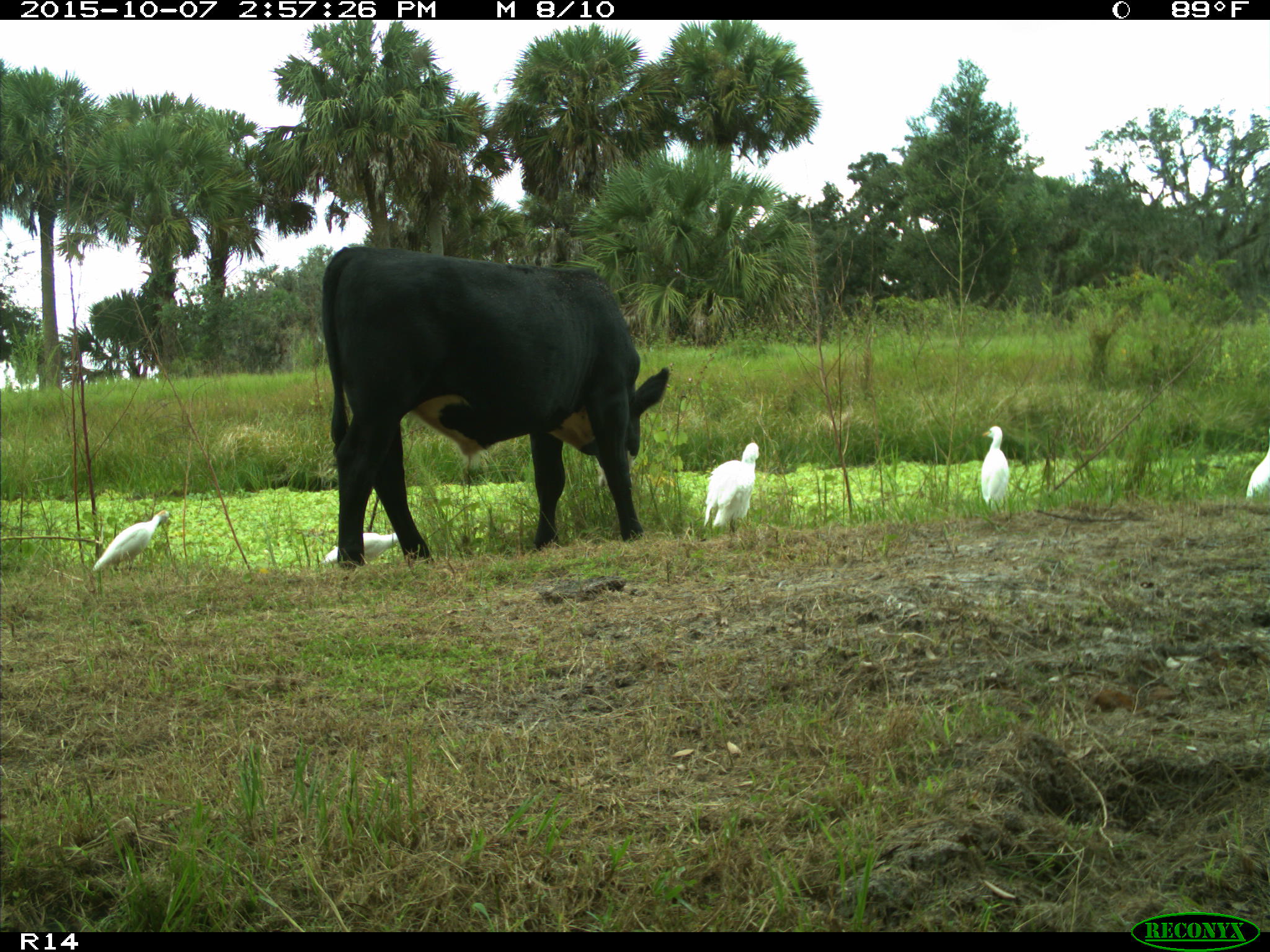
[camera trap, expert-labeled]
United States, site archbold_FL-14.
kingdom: Animalia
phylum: Chordata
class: Mammalia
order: Artiodactyla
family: Bovidae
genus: Bos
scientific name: Bos taurus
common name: domestic cow